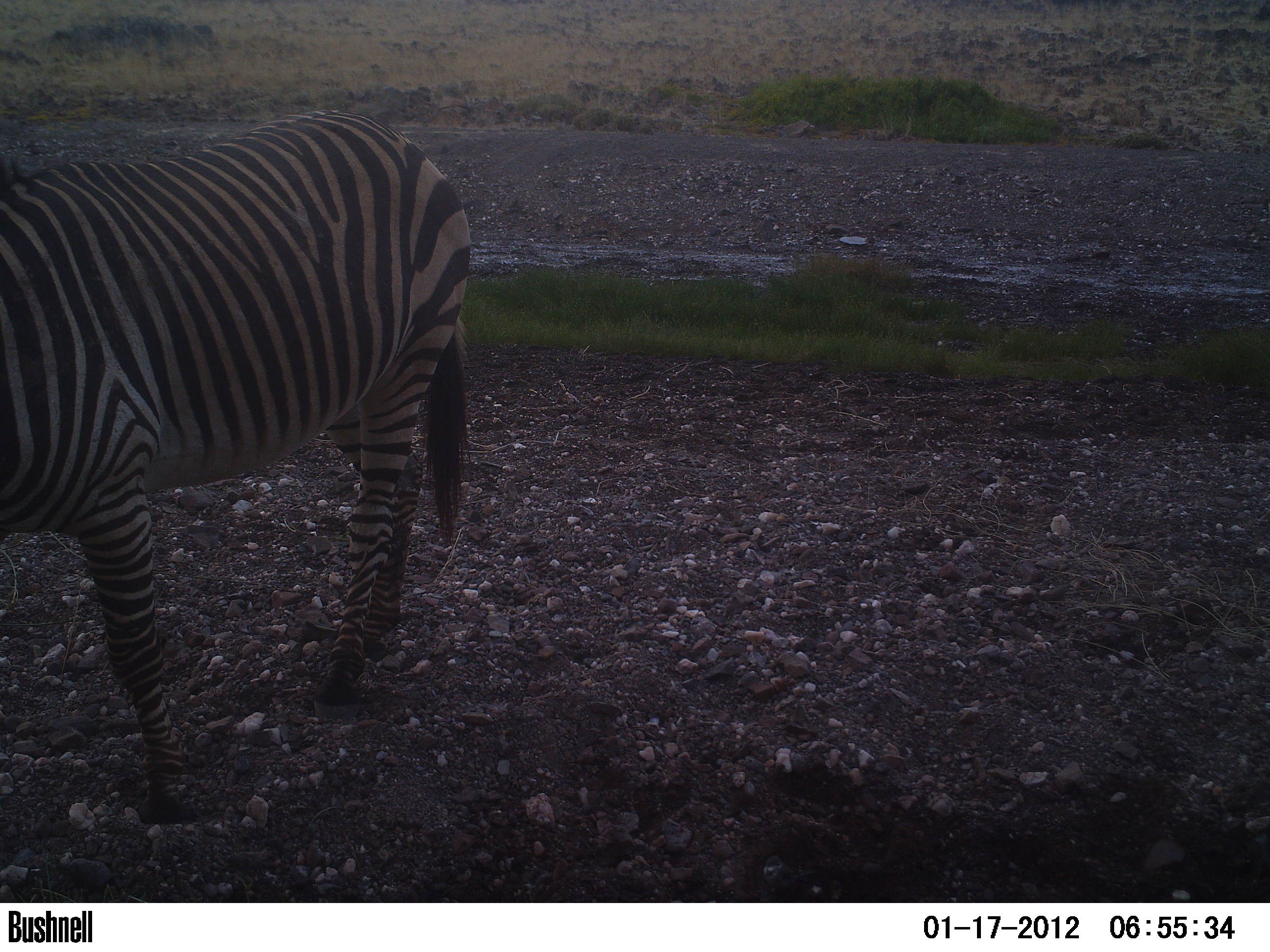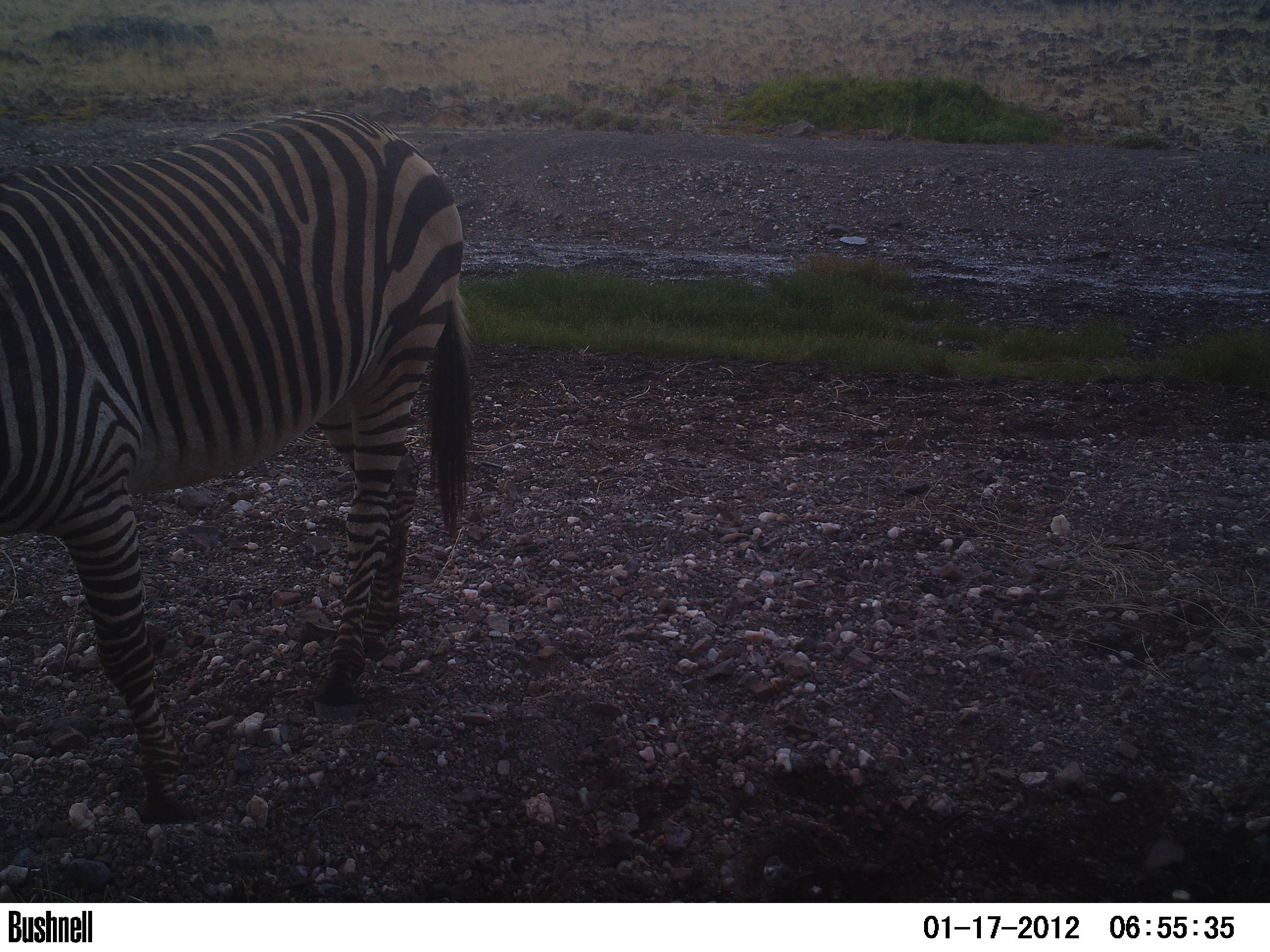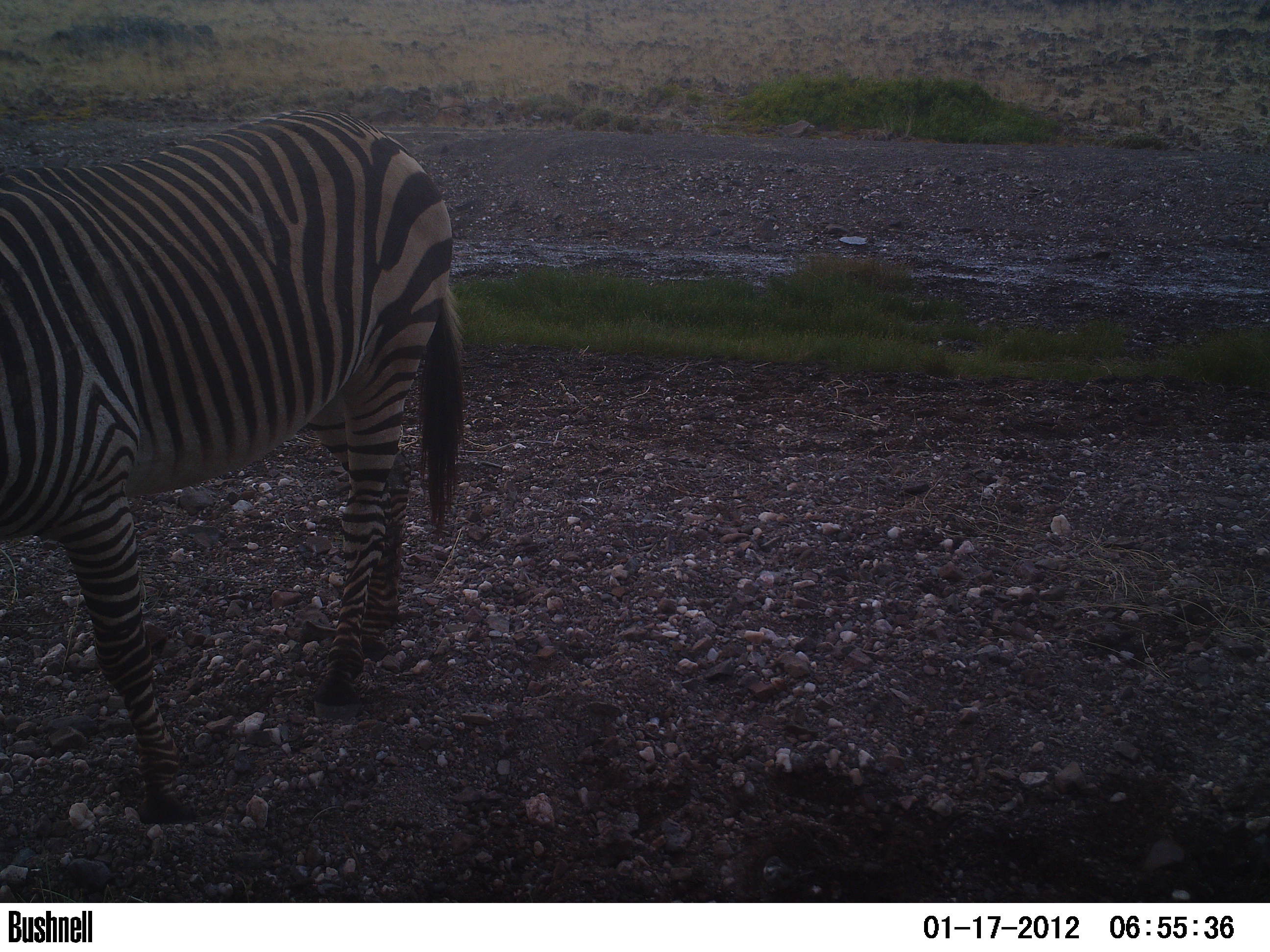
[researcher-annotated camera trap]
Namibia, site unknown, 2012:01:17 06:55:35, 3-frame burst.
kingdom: Animalia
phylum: Chordata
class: Mammalia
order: Perissodactyla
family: Equidae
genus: Equus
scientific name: Equus zebra hartmannae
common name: hartmann's mountain zebra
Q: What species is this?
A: Equus zebra hartmannae (hartmann's mountain zebra).